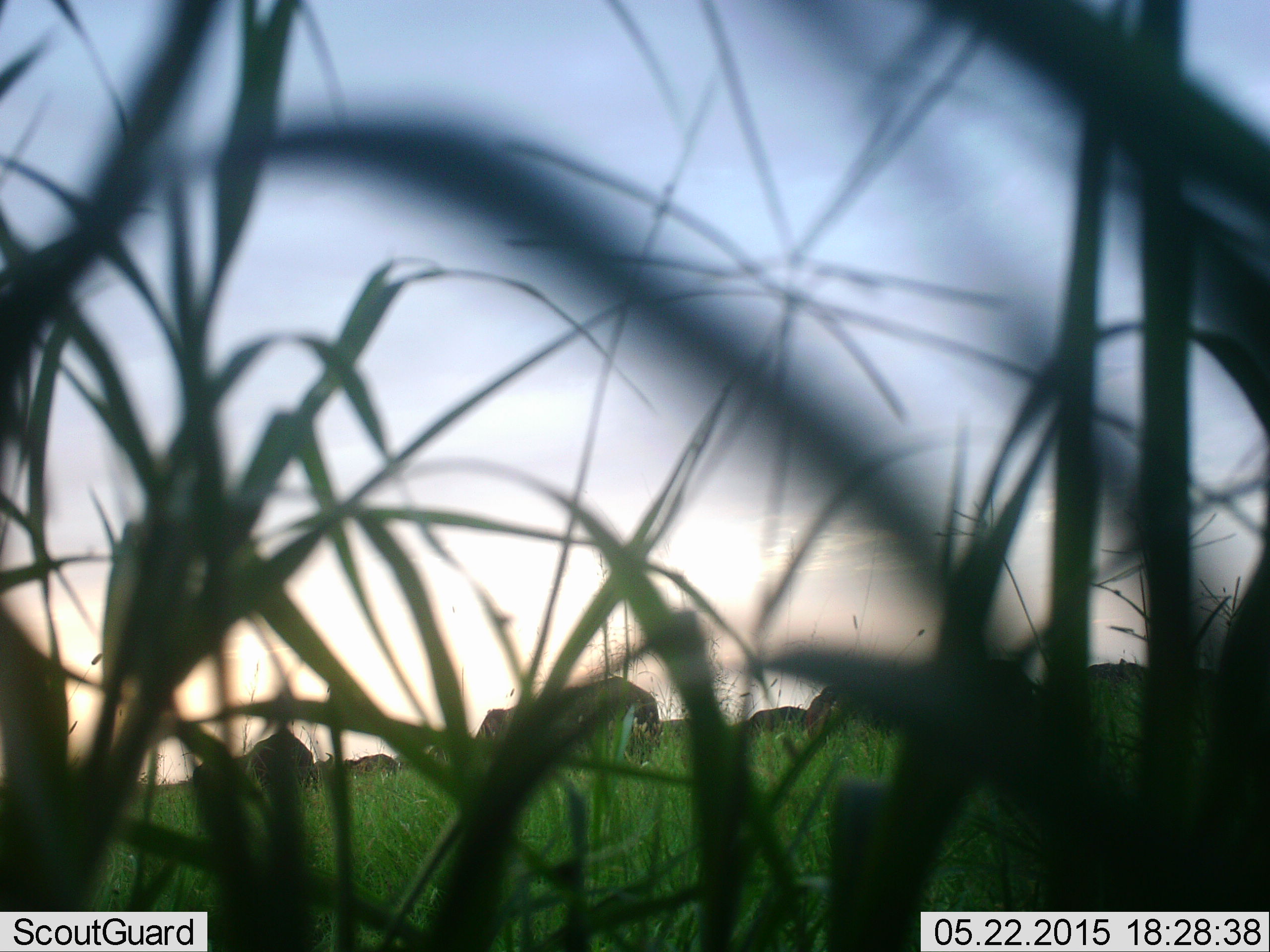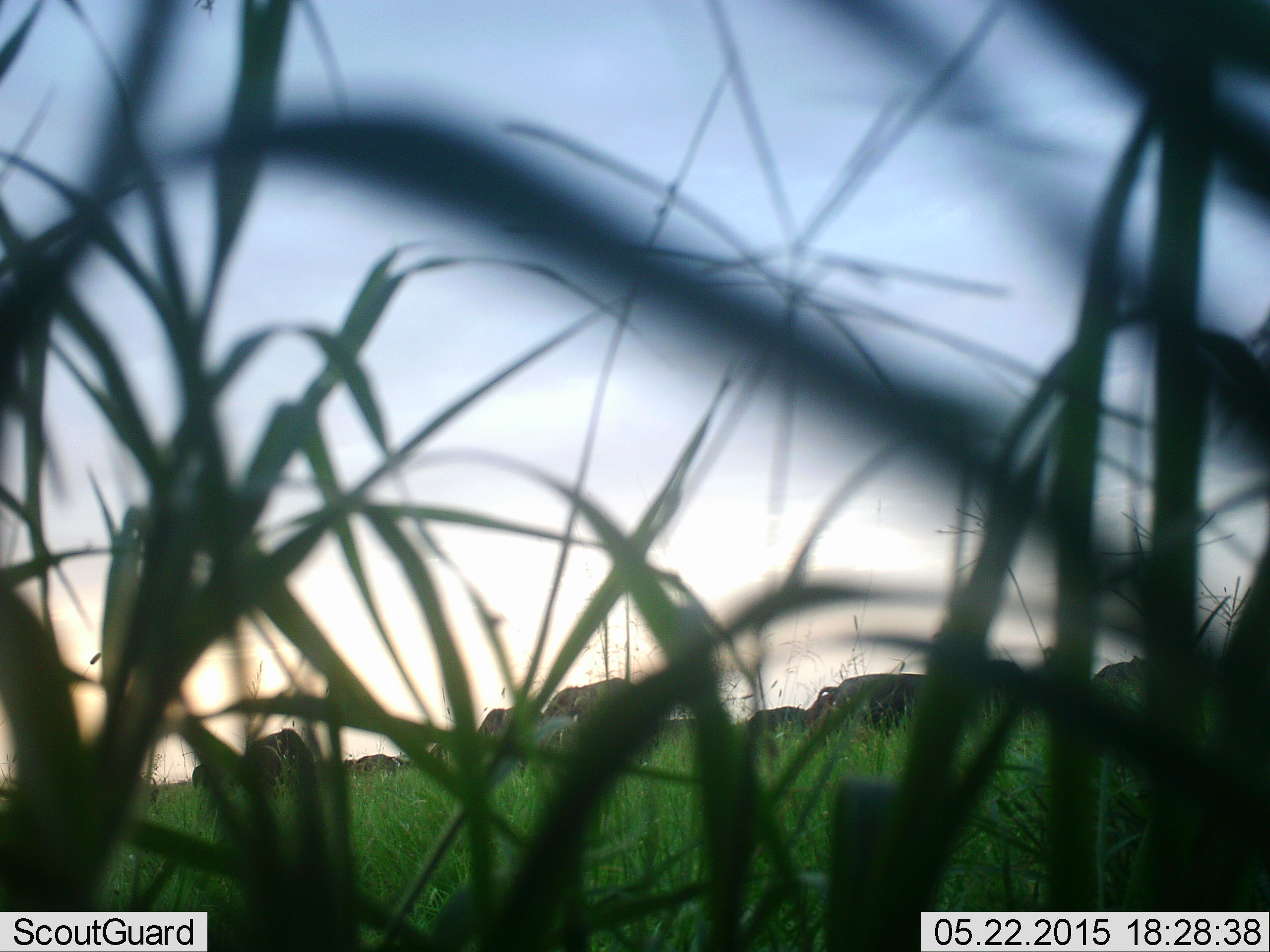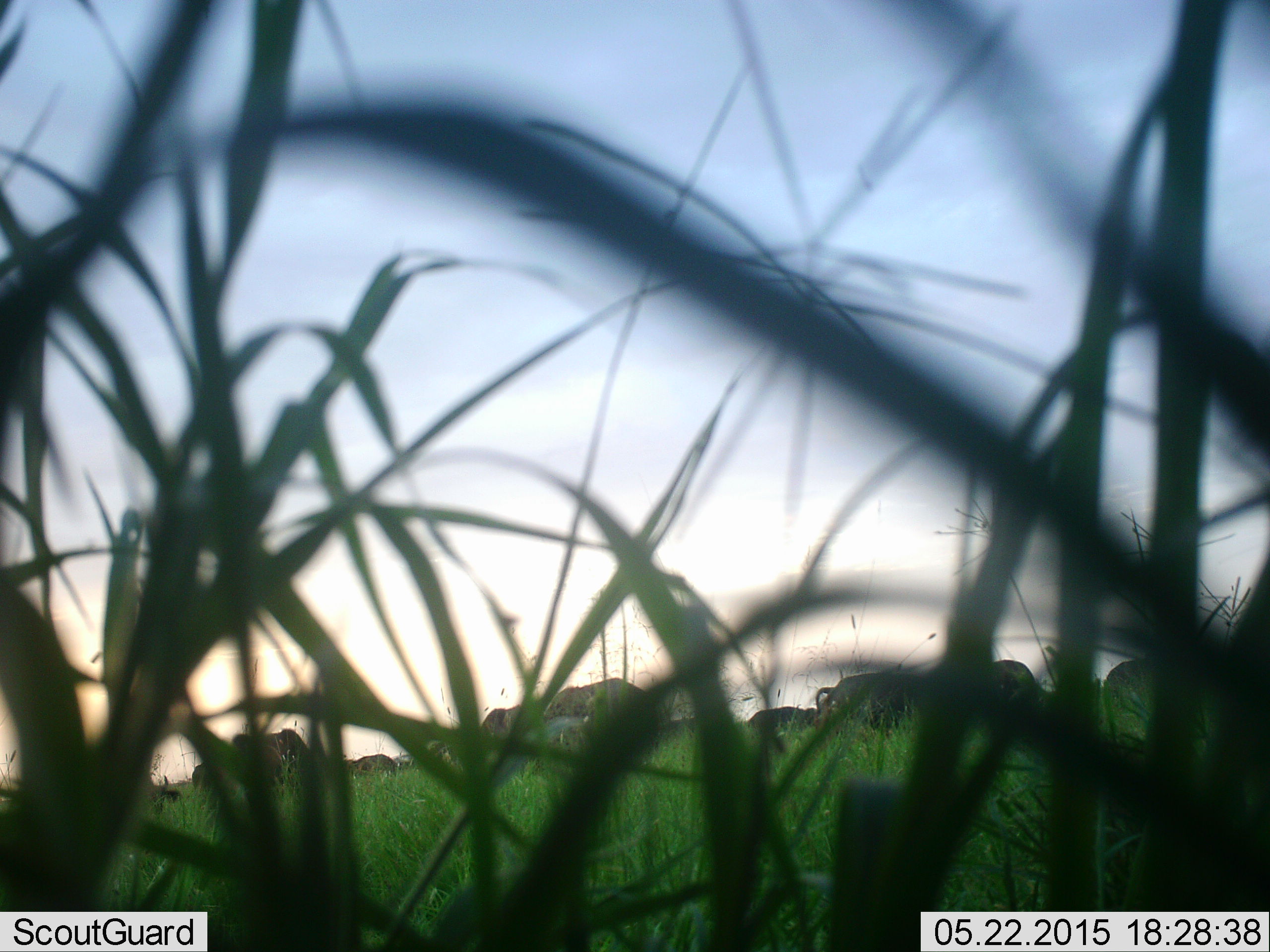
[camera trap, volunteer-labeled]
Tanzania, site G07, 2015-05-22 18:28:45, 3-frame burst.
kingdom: Animalia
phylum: Chordata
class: Mammalia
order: Artiodactyla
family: Bovidae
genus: Connochaetes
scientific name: Connochaetes taurinus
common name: blue wildebeest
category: wildebeest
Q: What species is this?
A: Wildebeest (blue wildebeest) (Connochaetes taurinus).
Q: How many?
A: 10.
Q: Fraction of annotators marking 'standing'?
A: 56%.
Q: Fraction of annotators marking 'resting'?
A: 0%.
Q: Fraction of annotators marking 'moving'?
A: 22%.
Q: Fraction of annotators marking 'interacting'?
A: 0%.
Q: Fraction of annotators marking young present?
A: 0%.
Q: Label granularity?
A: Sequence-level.